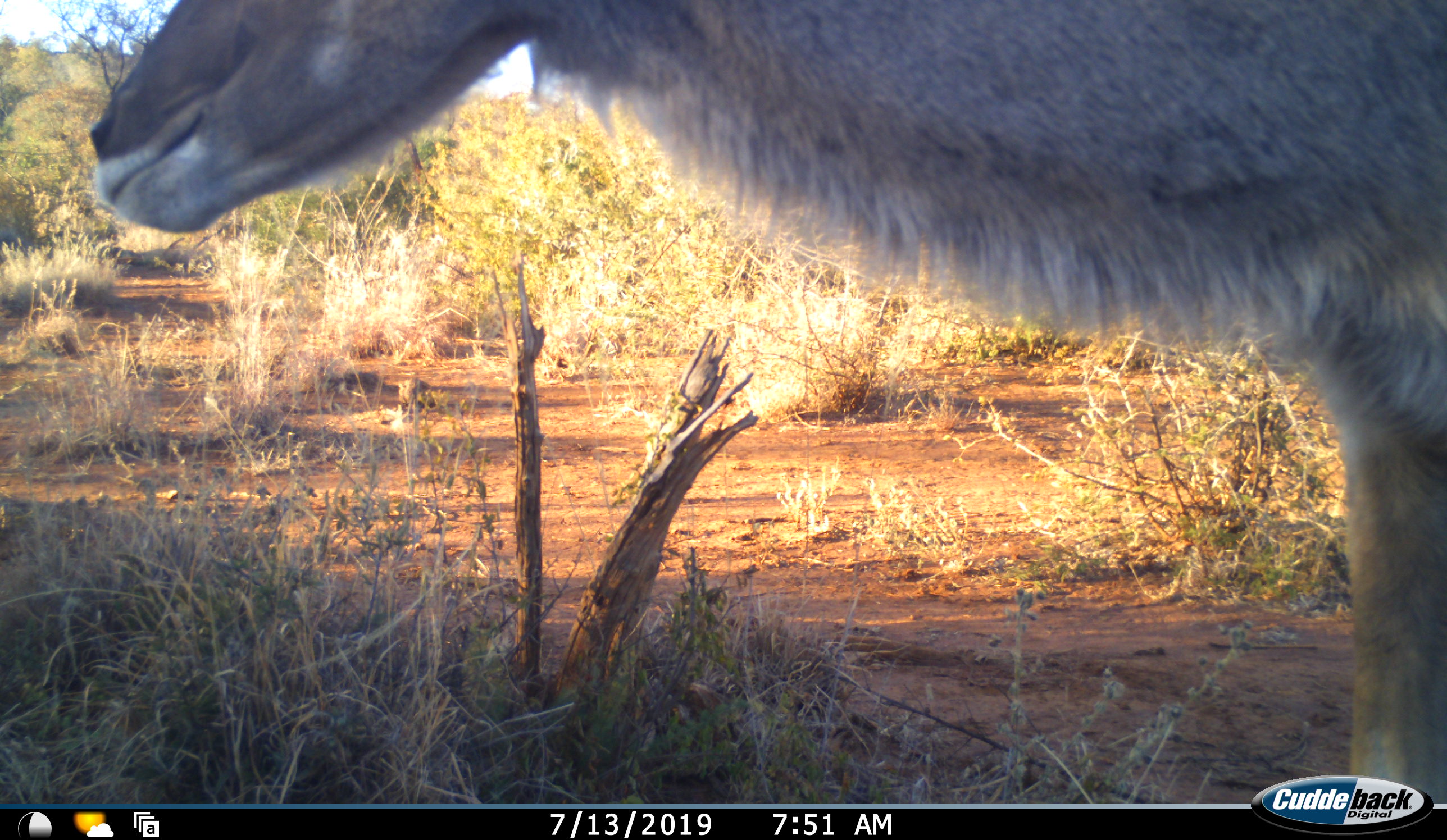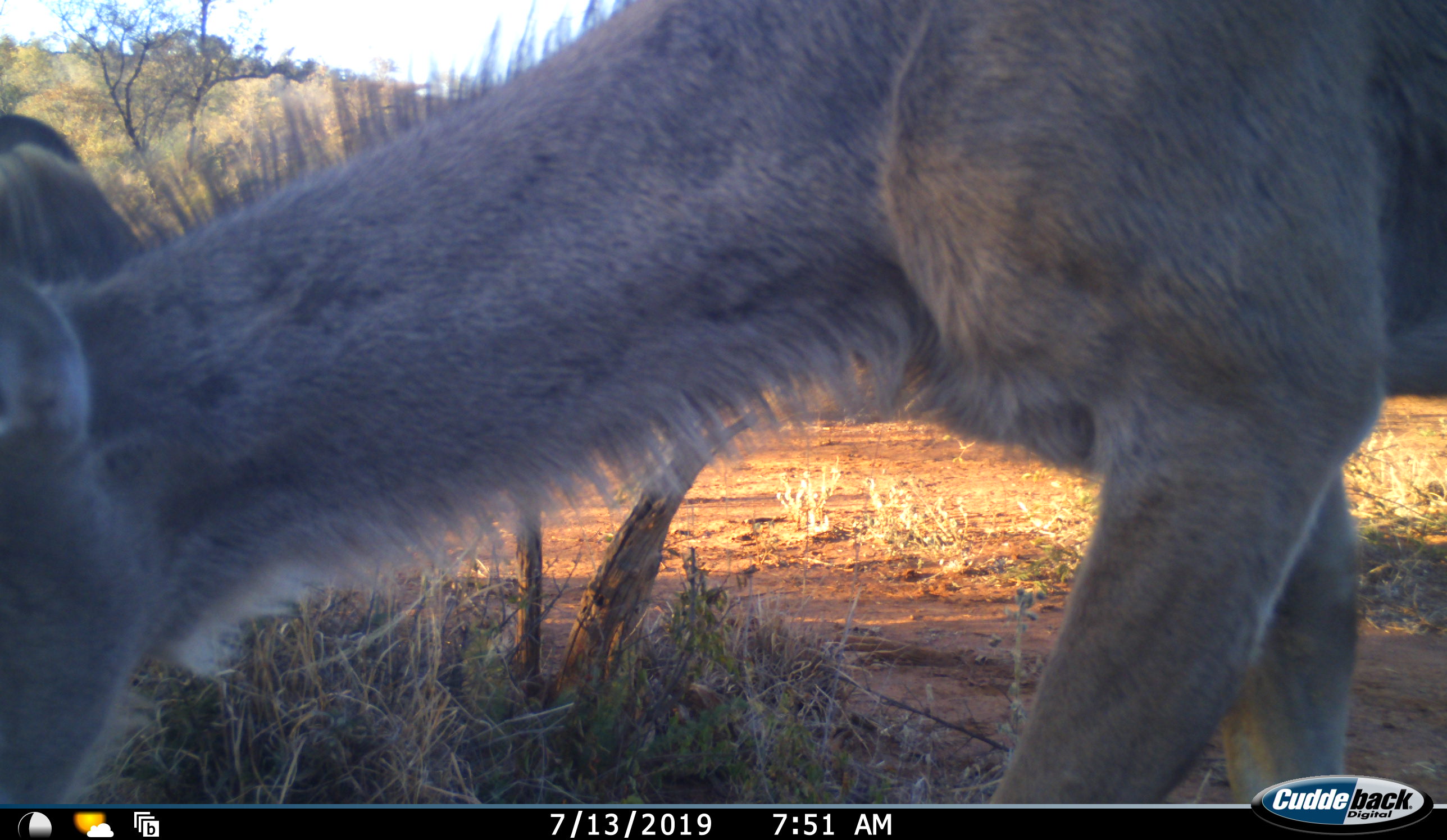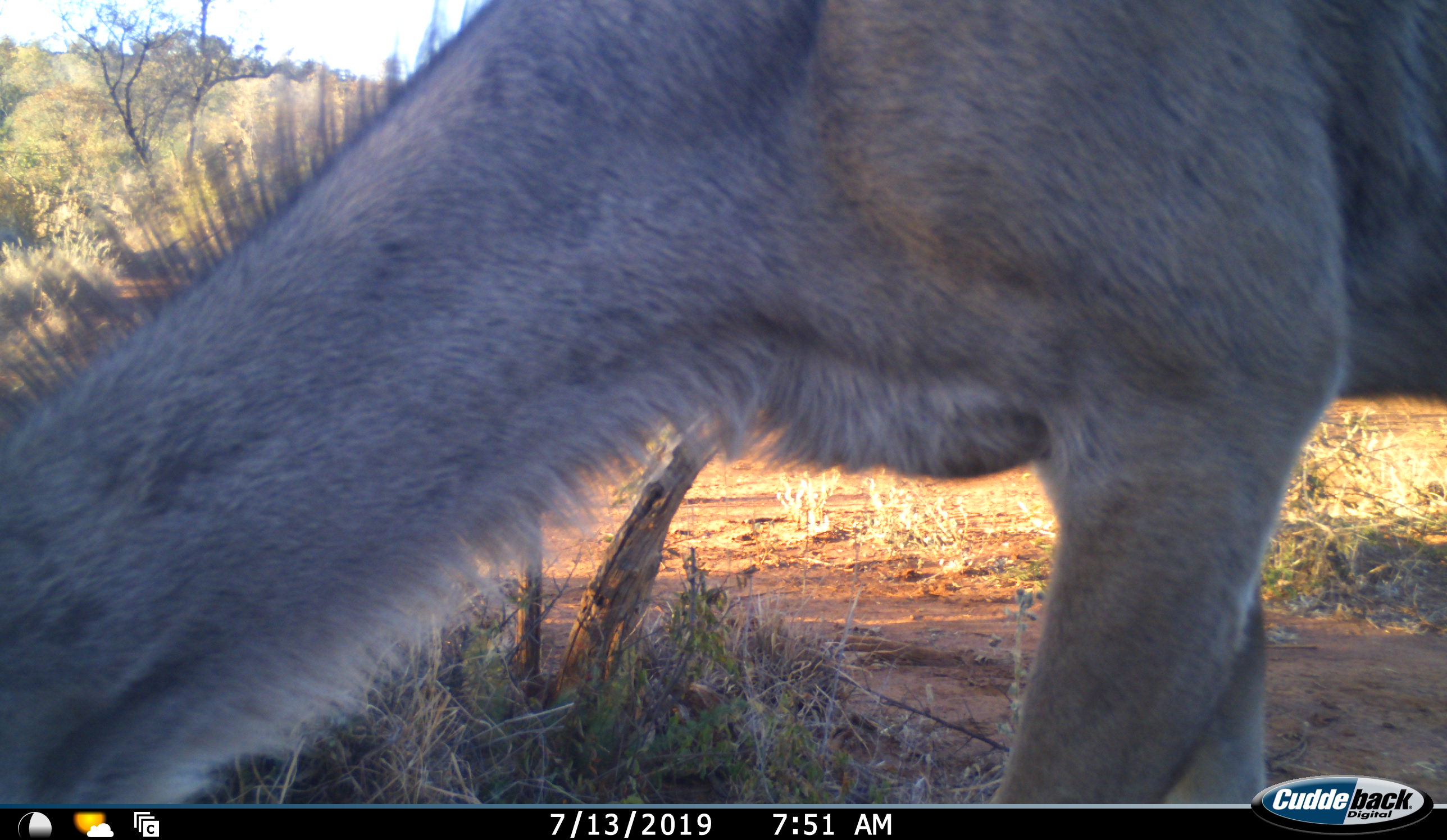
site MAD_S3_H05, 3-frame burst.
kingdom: Animalia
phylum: Chordata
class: Mammalia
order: Artiodactyla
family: Bovidae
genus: Tragelaphus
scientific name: Tragelaphus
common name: kudu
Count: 1.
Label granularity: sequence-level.